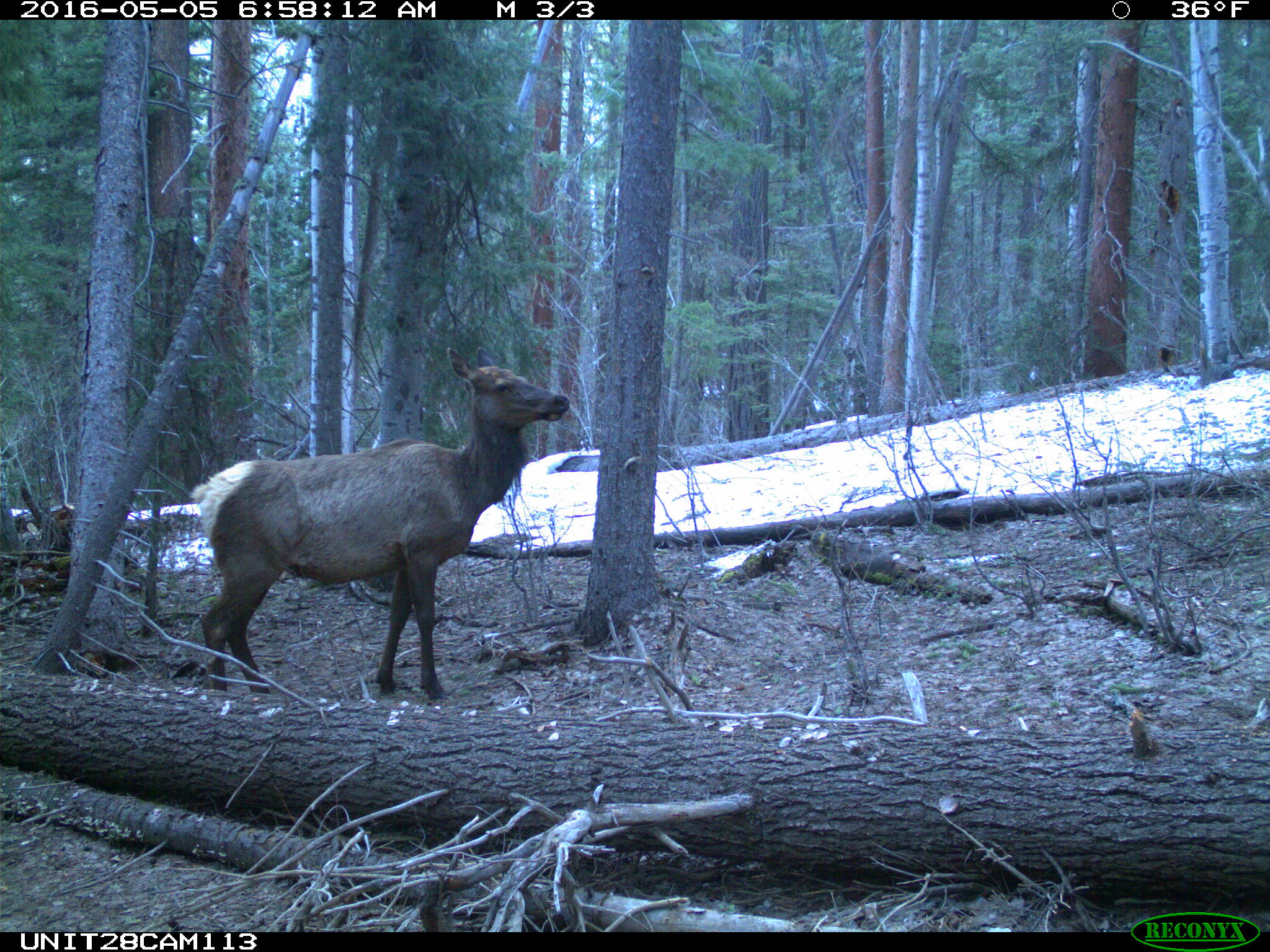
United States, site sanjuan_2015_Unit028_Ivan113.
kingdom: Animalia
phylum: Chordata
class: Mammalia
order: Artiodactyla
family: Cervidae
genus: Cervus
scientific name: Cervus elaphus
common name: red deer